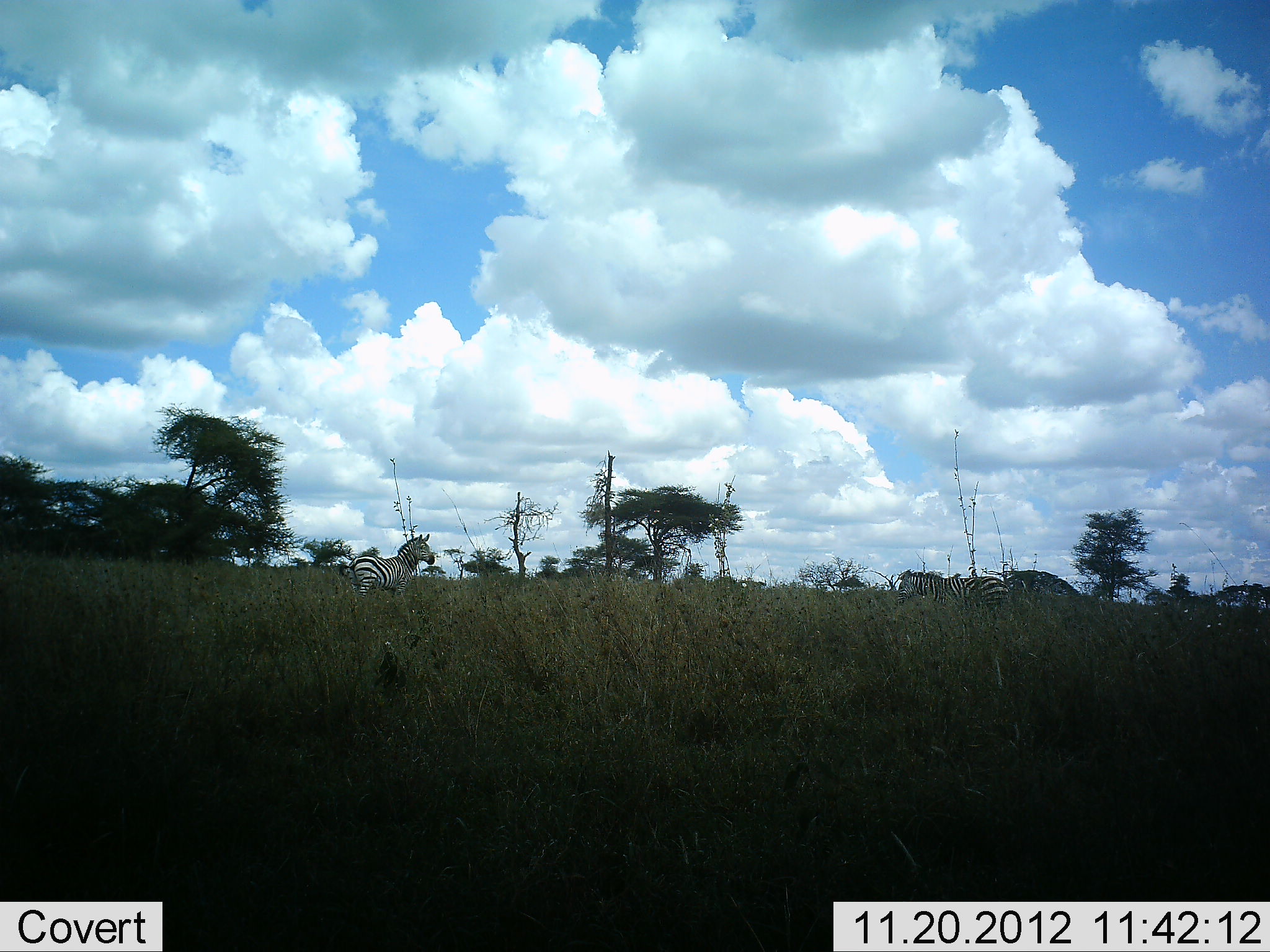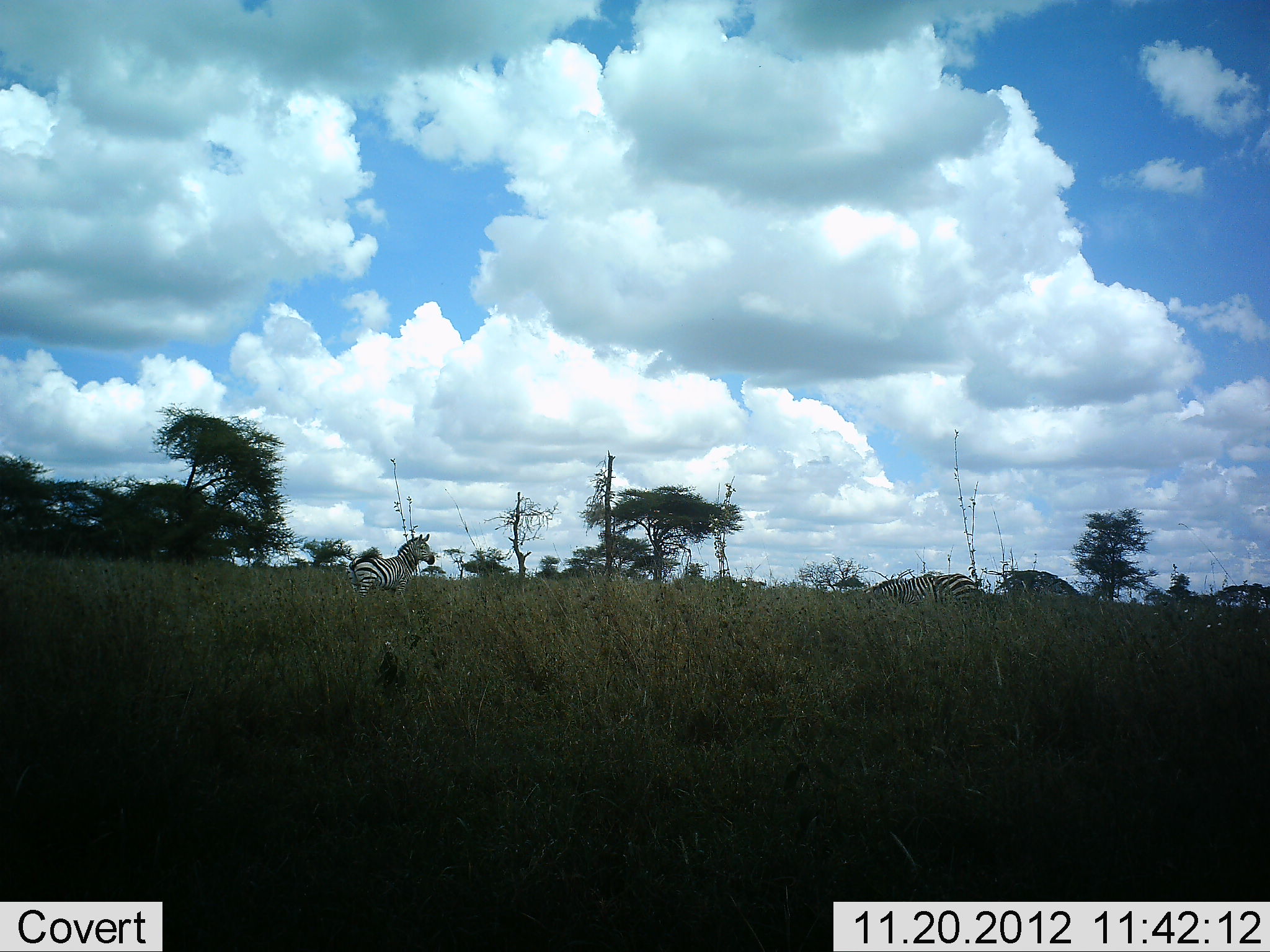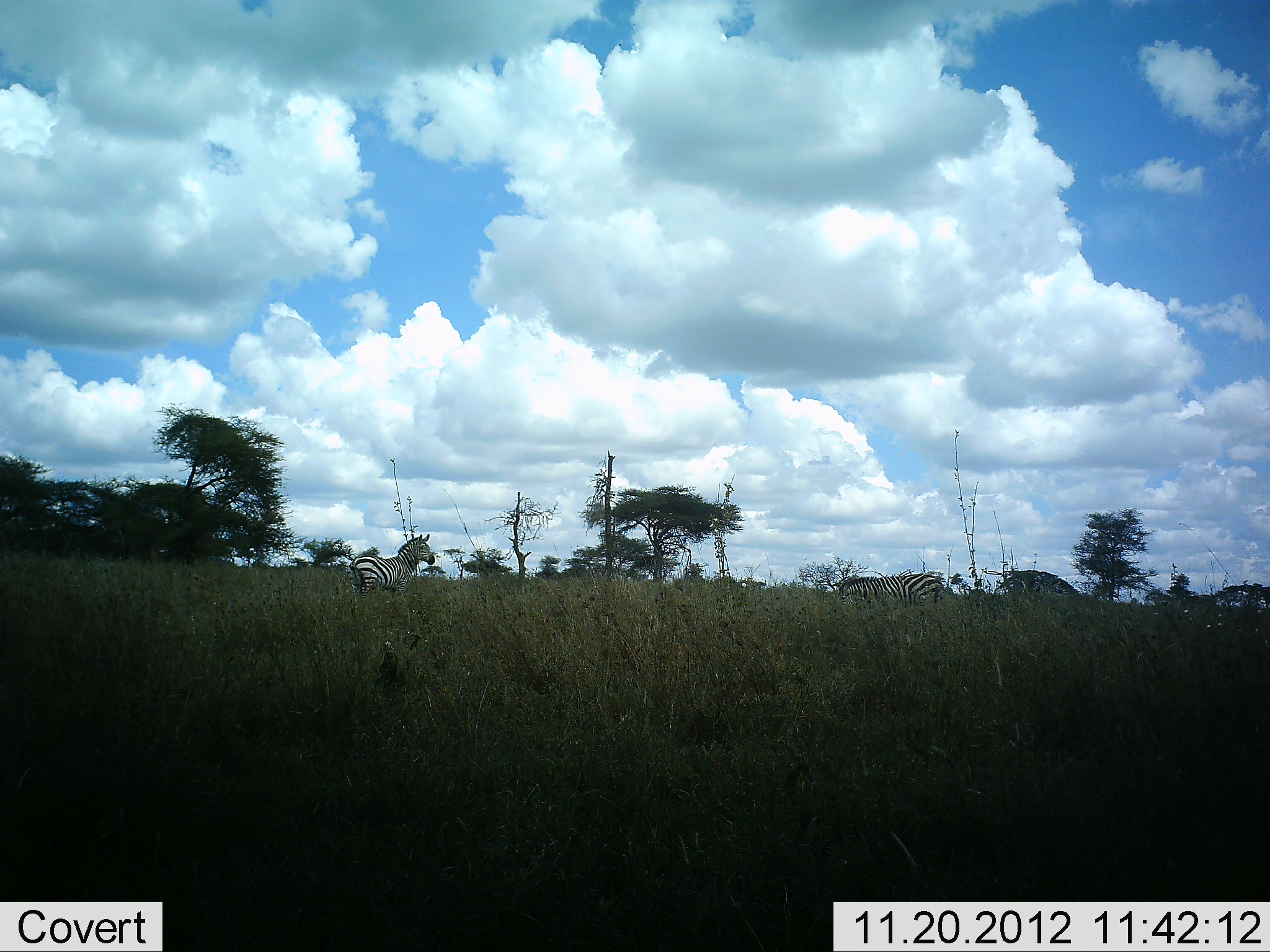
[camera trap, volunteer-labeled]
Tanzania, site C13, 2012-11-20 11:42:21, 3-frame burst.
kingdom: Animalia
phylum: Chordata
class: Mammalia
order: Perissodactyla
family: Equidae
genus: Equus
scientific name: Equus quagga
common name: plains zebra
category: zebra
Zebra (plains zebra) (Equus quagga), count 2. Behavior (volunteer vote fractions): standing 70%, resting 0%, moving 50%, interacting 0%. Young present (vote fraction): 0%. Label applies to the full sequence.